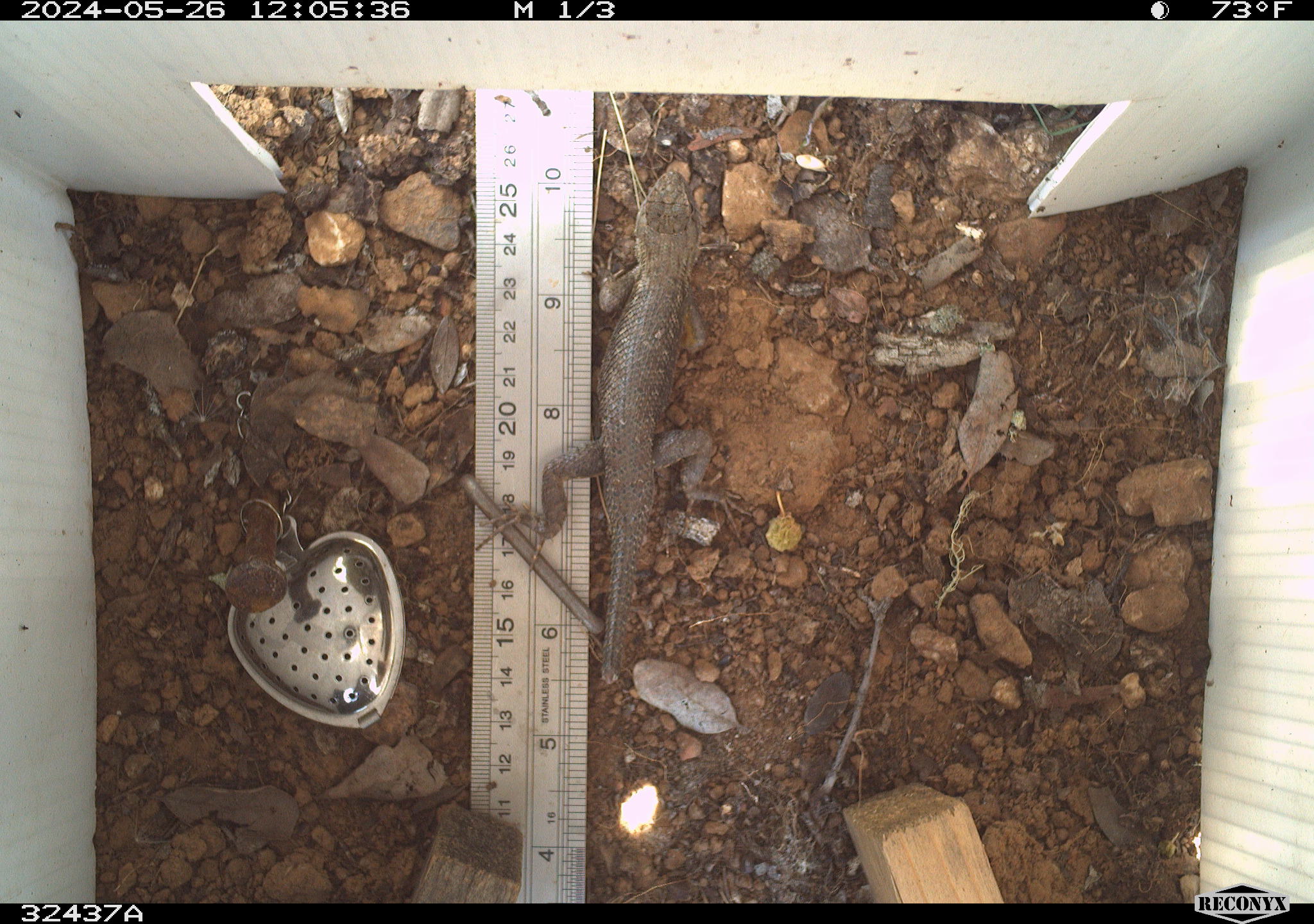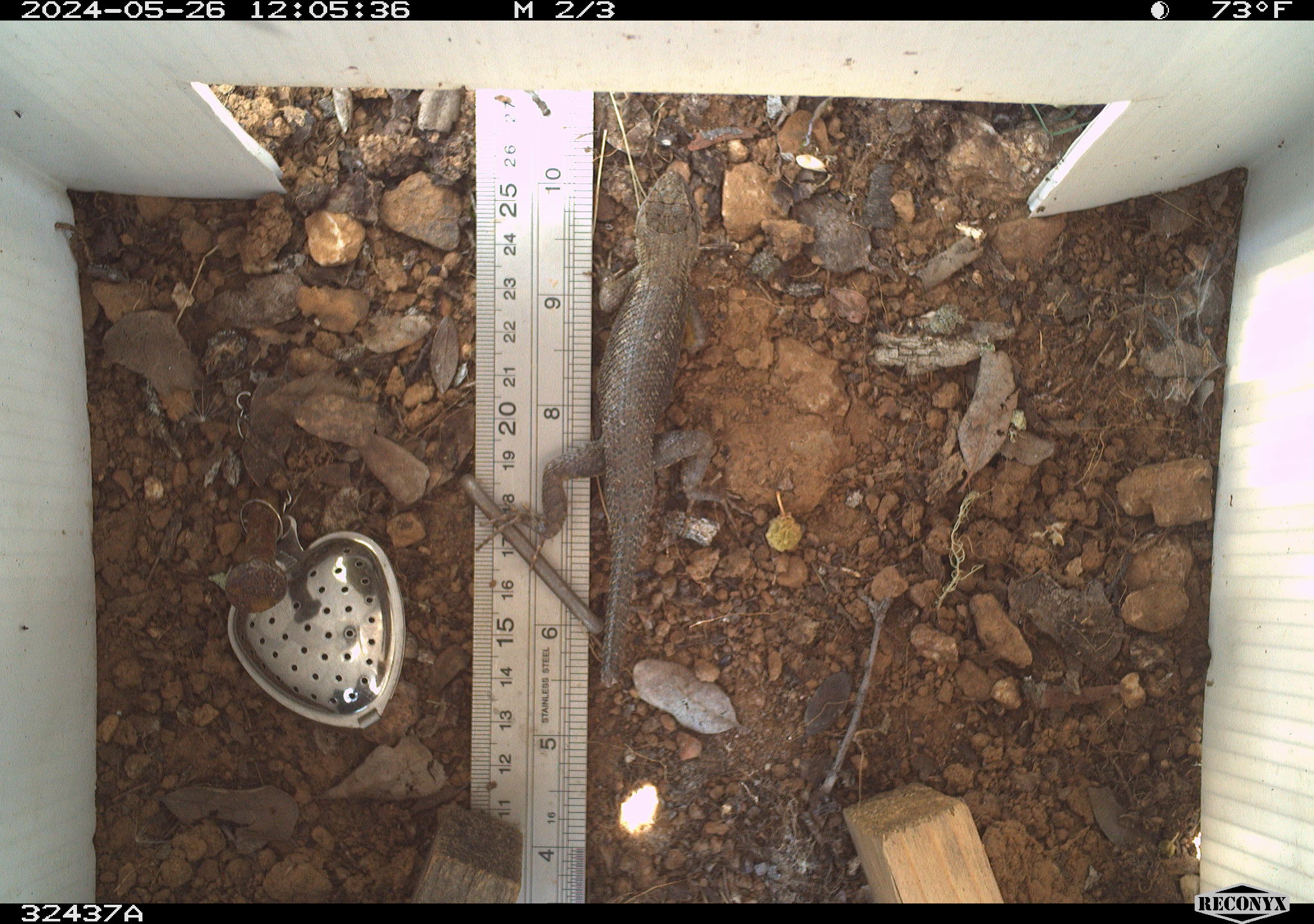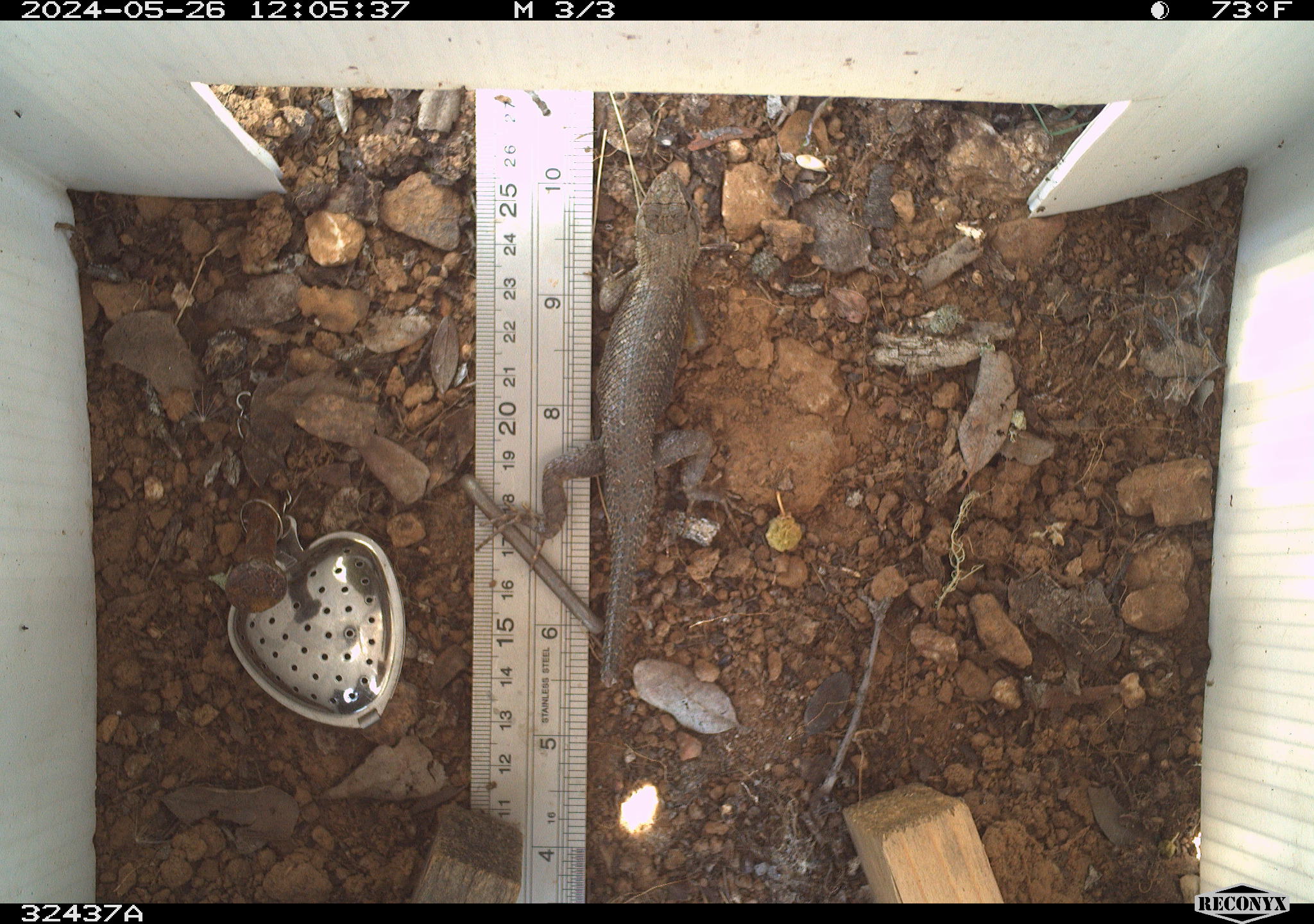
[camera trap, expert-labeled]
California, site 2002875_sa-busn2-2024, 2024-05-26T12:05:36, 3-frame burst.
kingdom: Animalia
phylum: Chordata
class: Reptilia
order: Squamata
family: Phrynosomatidae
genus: Sceloporus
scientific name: Sceloporus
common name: spiny lizards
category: sceloporus species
Sceloporus species (spiny lizards) (Sceloporus).